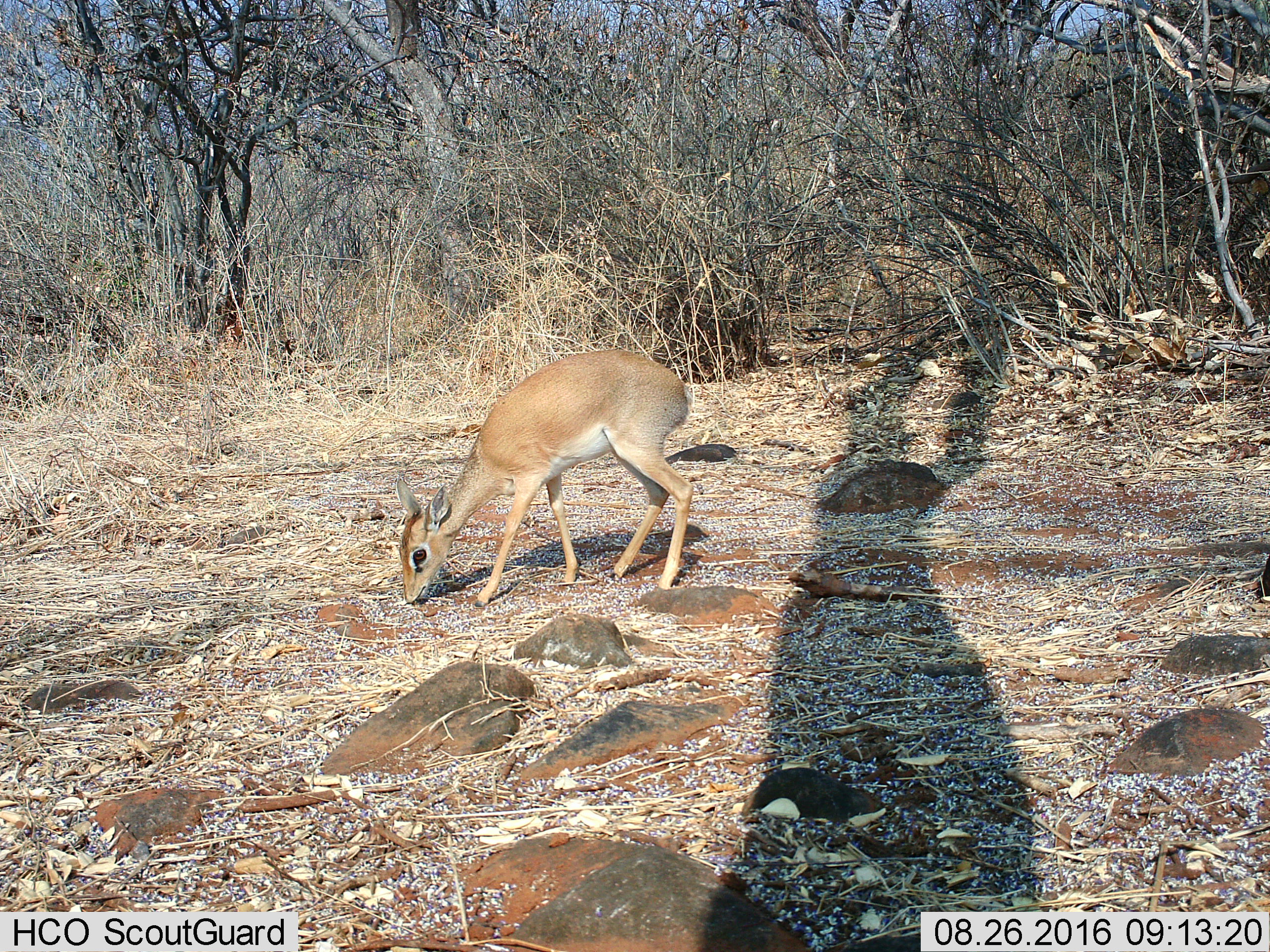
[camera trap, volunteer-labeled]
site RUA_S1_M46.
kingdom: Animalia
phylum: Chordata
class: Mammalia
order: Artiodactyla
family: Bovidae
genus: Madoqua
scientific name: Madoqua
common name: dik-dik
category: dikdik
Dikdik (dik-dik) (Madoqua), count 1. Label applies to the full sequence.